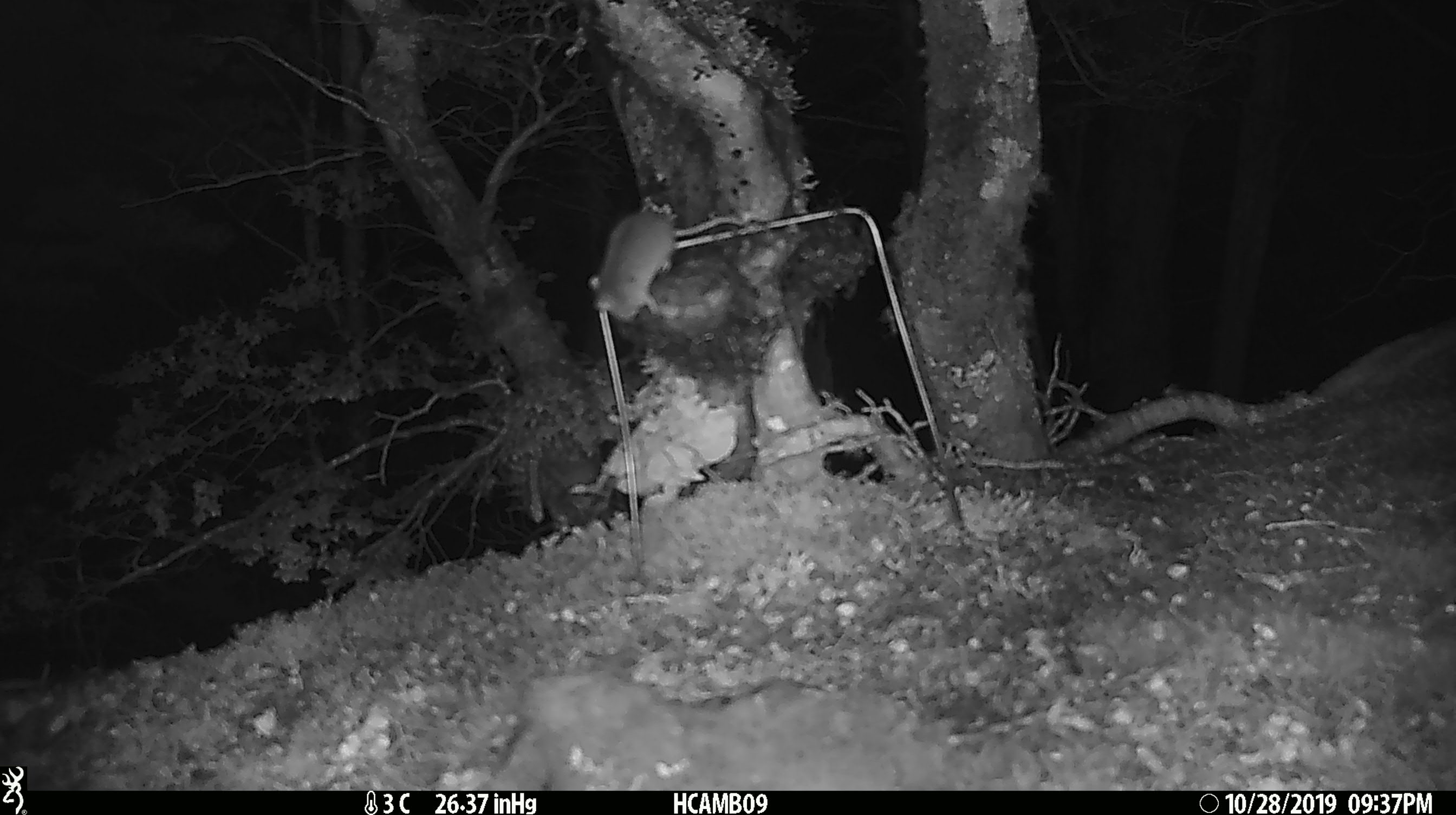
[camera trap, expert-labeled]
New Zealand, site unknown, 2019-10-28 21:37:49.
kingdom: Animalia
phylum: Chordata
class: Mammalia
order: Rodentia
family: Muridae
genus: Mus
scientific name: Mus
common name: mouse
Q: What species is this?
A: Mouse (Mus).